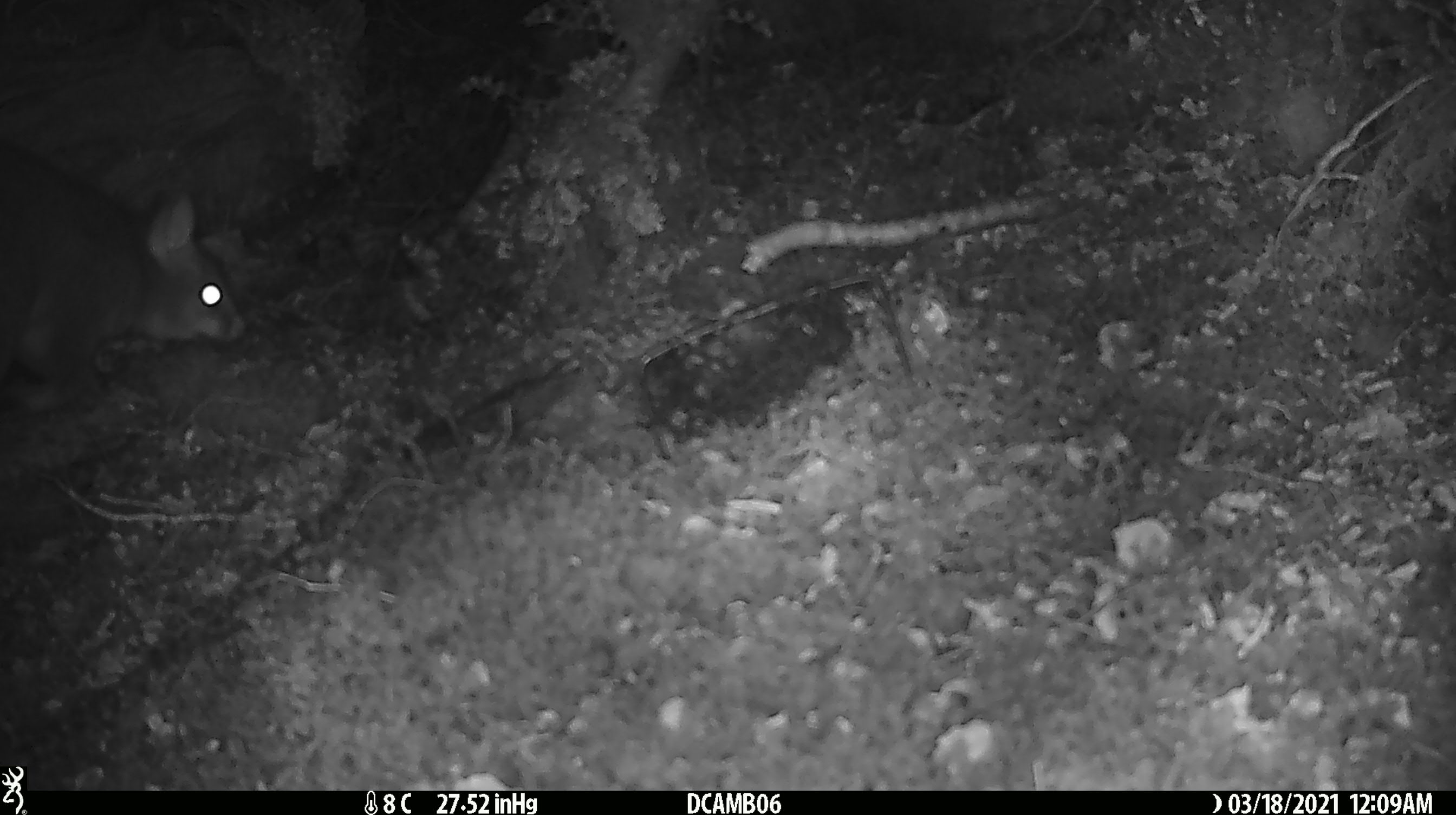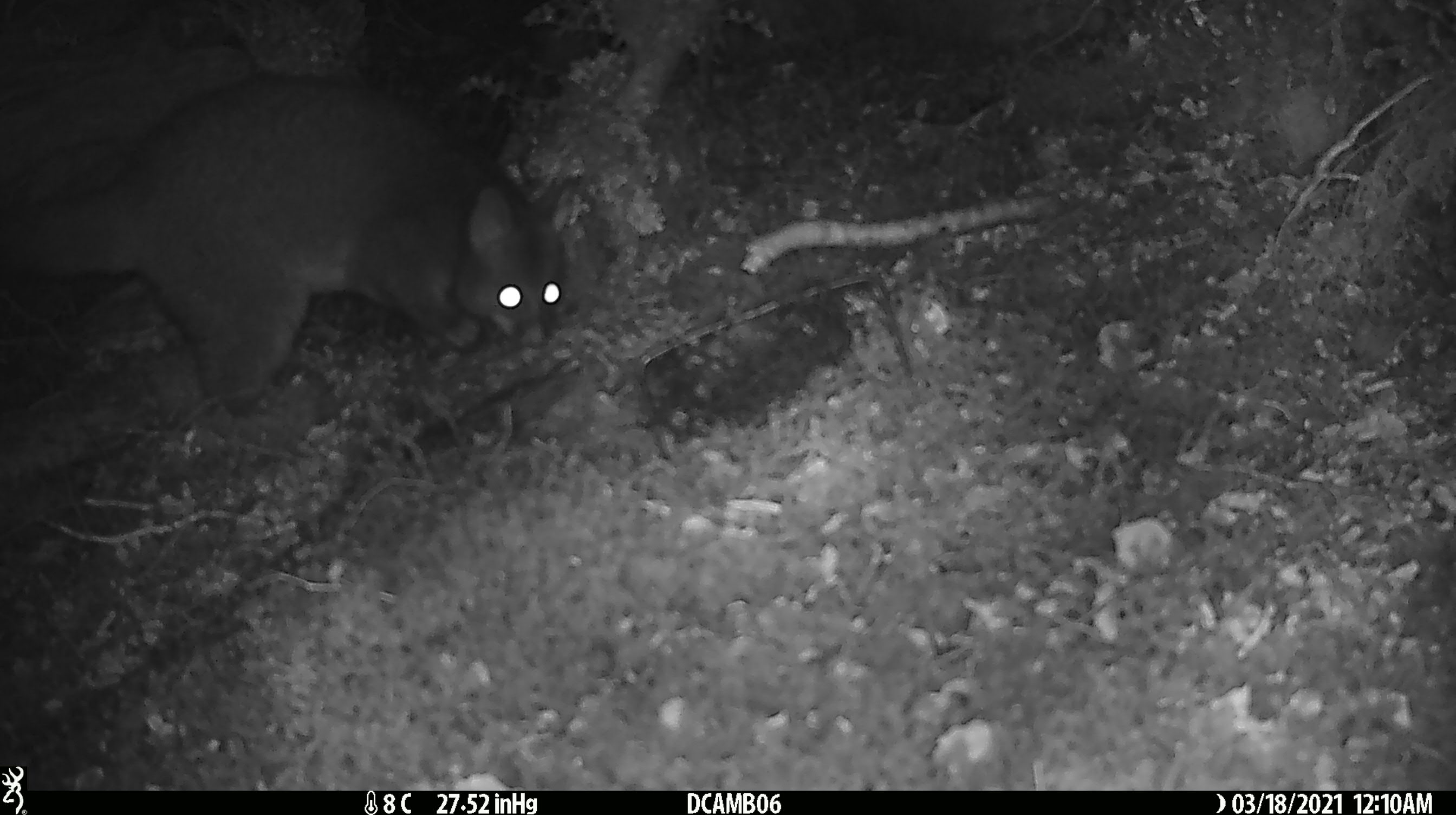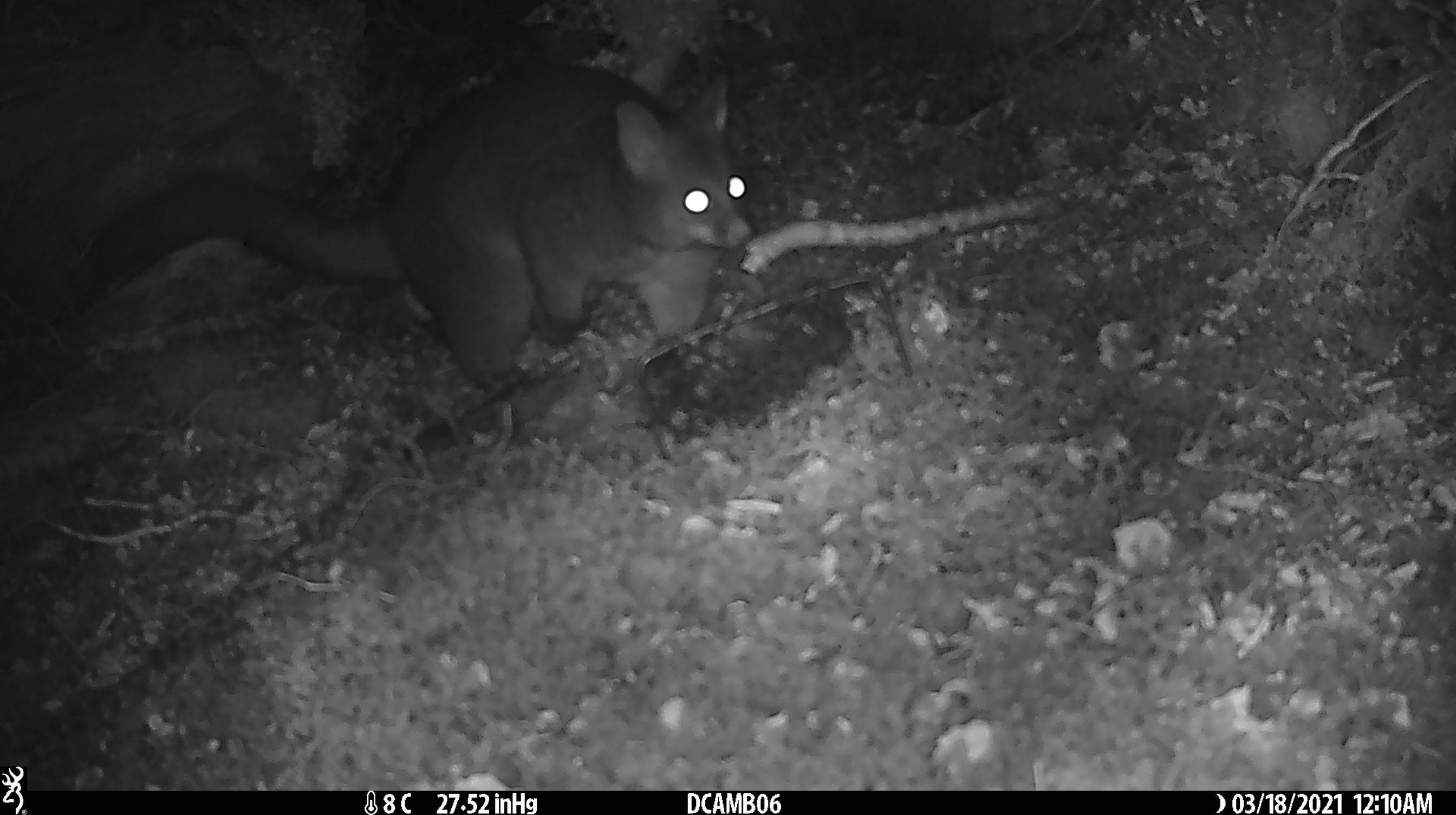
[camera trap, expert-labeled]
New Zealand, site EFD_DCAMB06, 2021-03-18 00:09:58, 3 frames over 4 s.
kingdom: Animalia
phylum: Chordata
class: Mammalia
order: Diprotodontia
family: Phalangeridae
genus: Trichosurus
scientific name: Trichosurus vulpecula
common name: common brushtail possum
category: possum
Possum (common brushtail possum) (Trichosurus vulpecula).